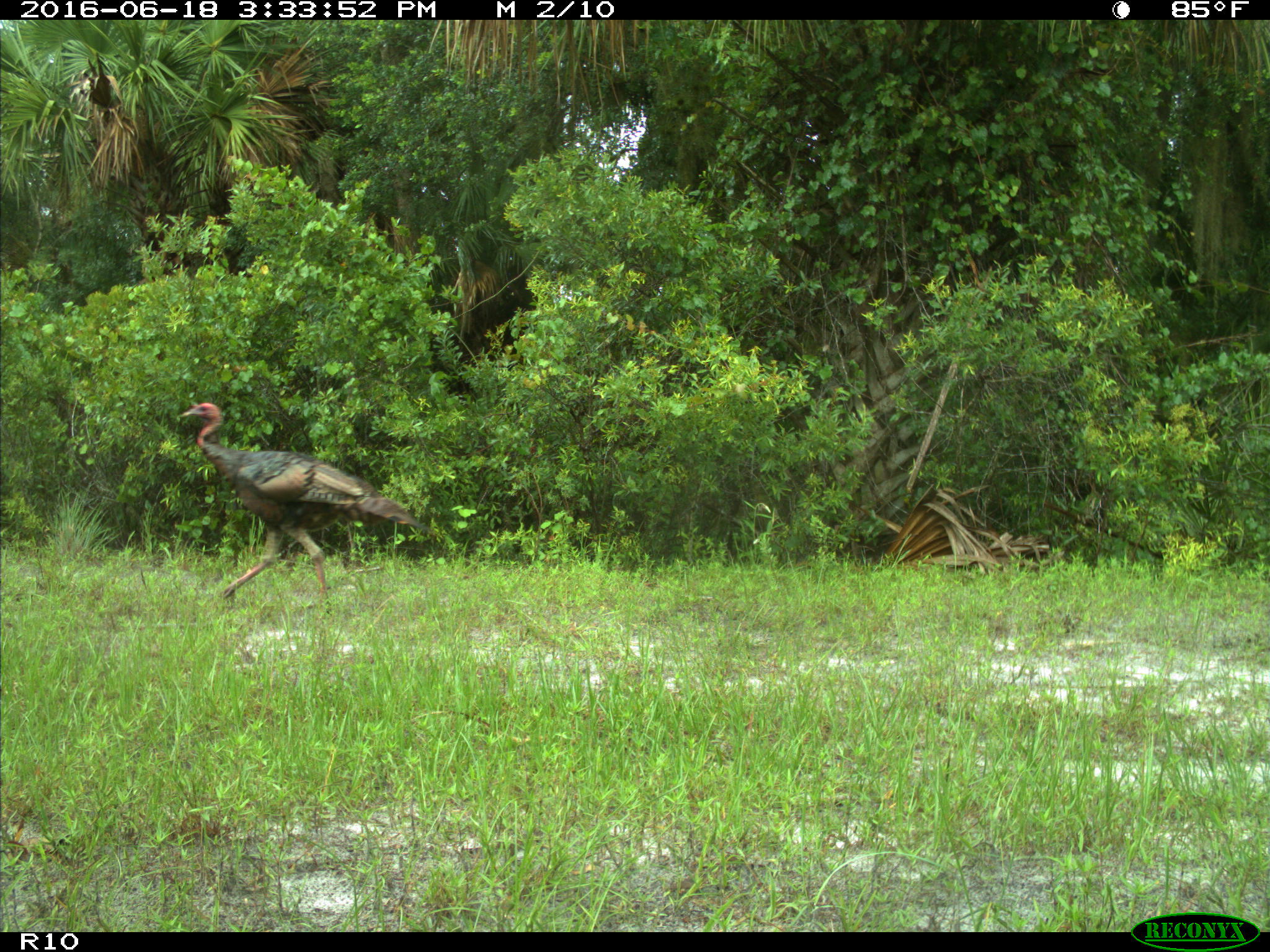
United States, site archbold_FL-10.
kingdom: Animalia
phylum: Chordata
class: Aves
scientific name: Aves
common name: birds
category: unidentified bird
Unidentified bird (birds) (Aves).